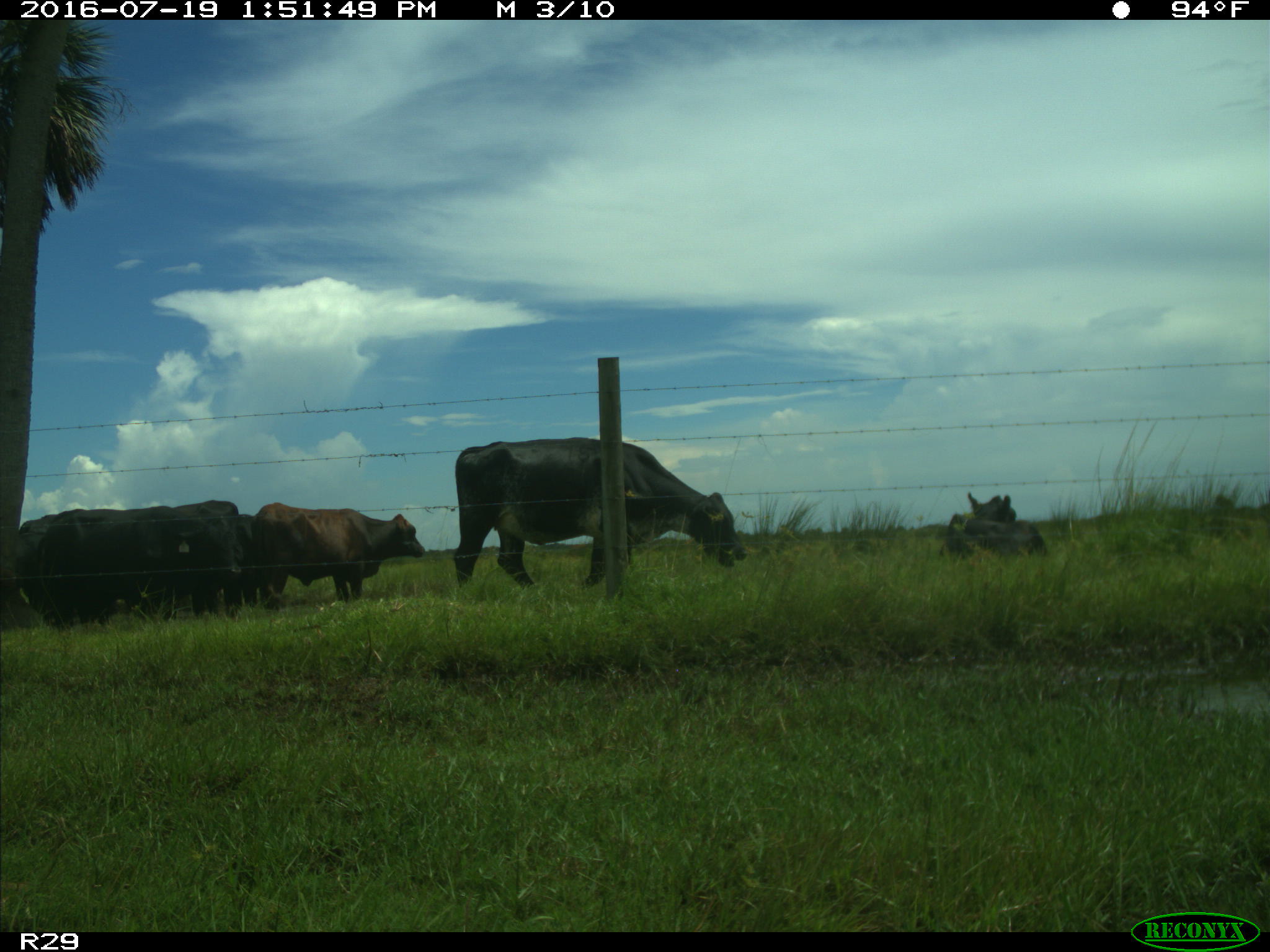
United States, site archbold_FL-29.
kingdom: Animalia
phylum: Chordata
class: Mammalia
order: Artiodactyla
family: Bovidae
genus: Bos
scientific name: Bos taurus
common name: domestic cow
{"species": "Bos taurus (domestic cow)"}